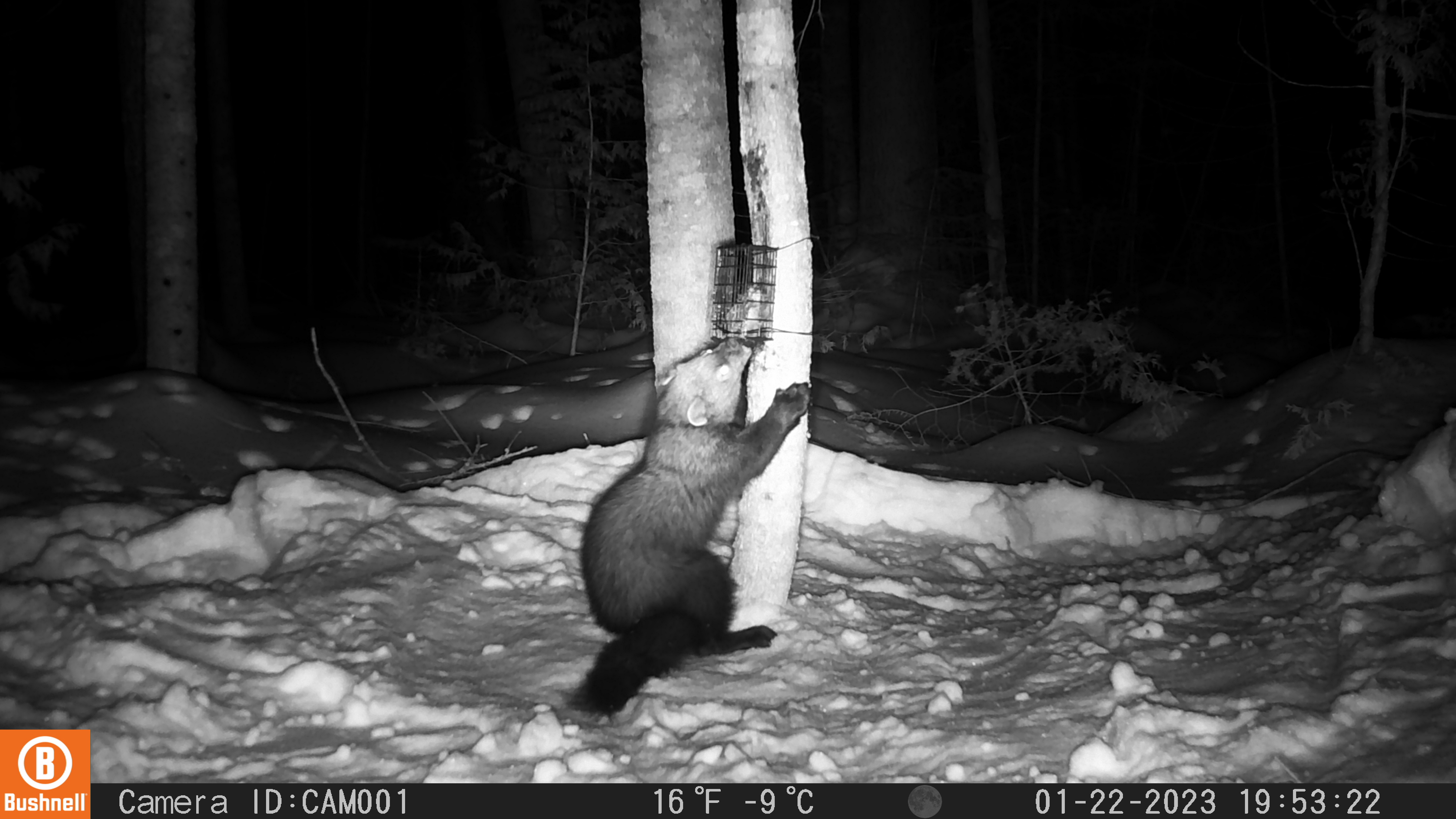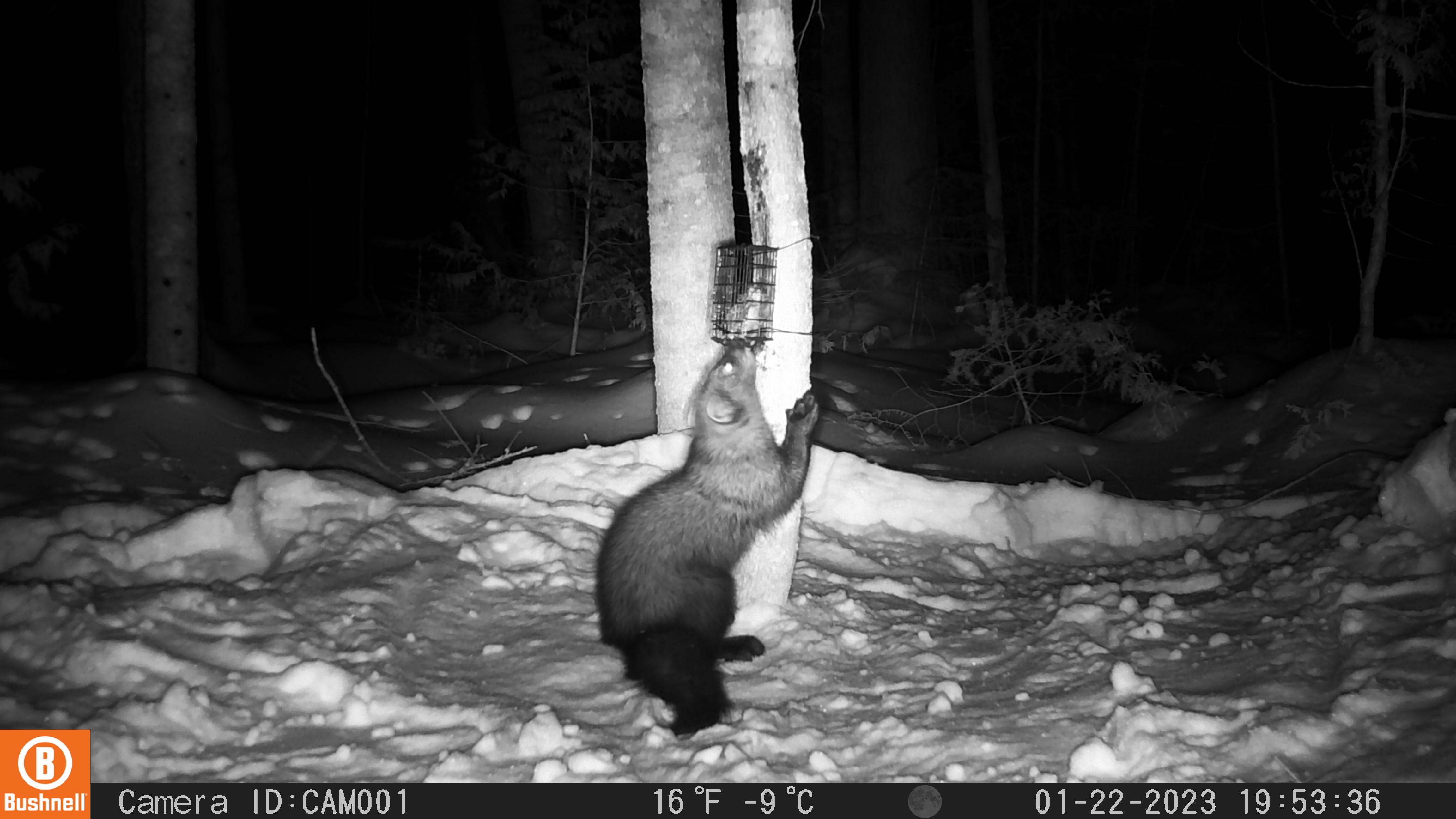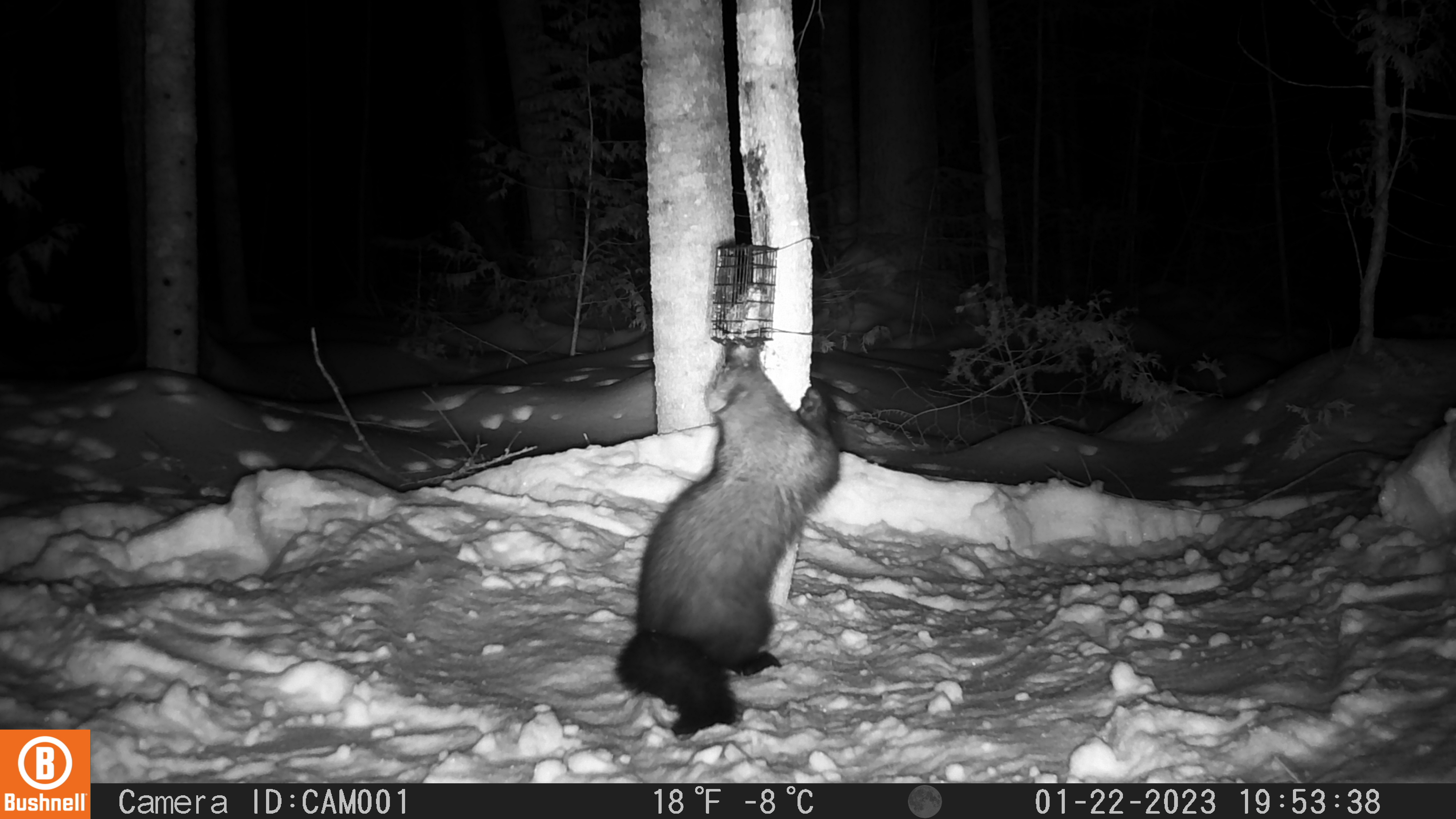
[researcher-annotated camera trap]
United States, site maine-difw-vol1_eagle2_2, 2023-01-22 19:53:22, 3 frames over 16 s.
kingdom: Animalia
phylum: Chordata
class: Mammalia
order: Carnivora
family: Mustelidae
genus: Pekania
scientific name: Pekania pennanti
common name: fisher